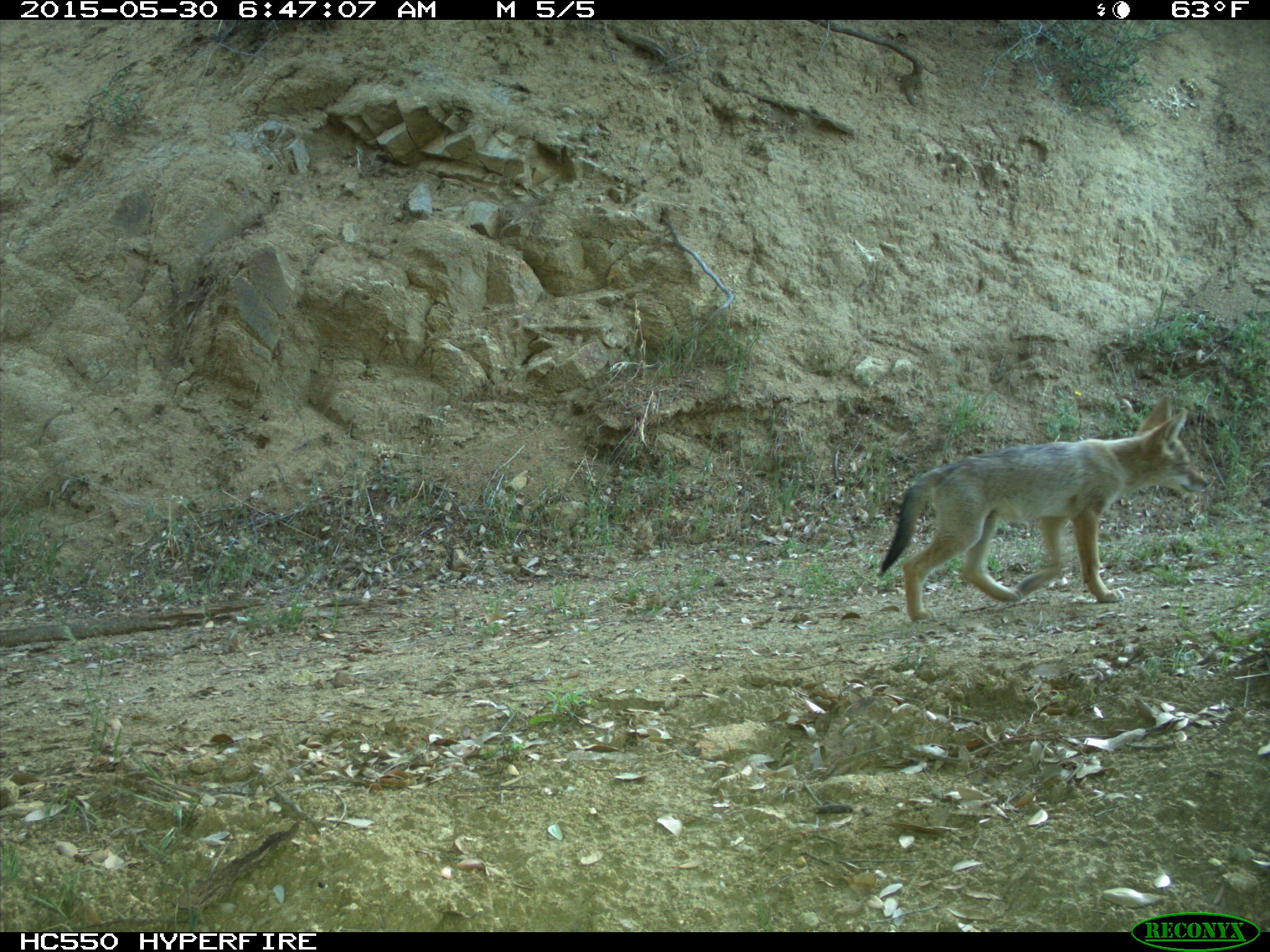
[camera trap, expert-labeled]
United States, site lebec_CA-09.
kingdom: Animalia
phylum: Chordata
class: Mammalia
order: Carnivora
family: Canidae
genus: Canis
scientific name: Canis latrans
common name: coyote